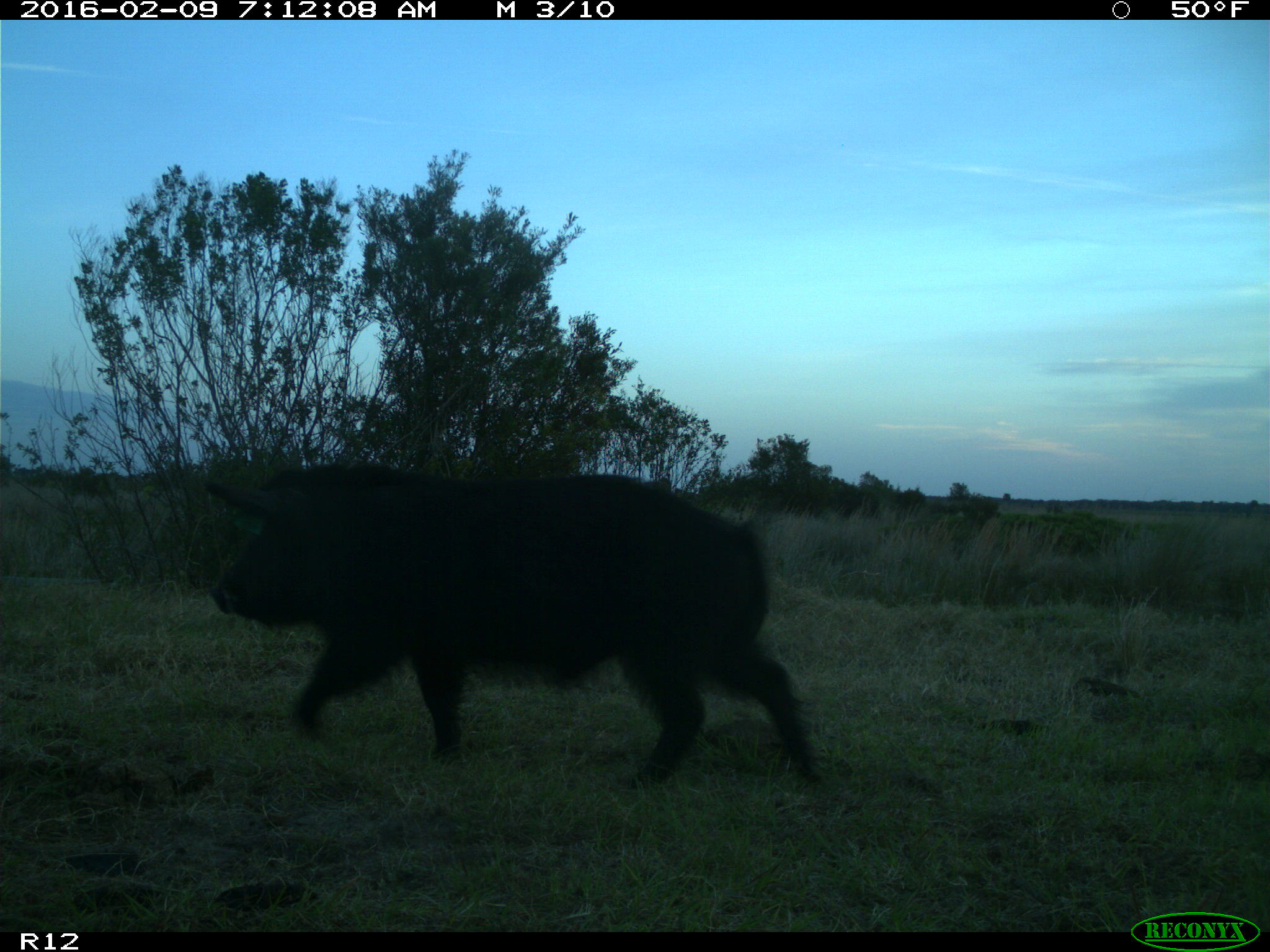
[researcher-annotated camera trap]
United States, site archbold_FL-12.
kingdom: Animalia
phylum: Chordata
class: Mammalia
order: Artiodactyla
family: Suidae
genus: Sus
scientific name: Sus scrofa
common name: wild boar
Sus scrofa (wild boar).